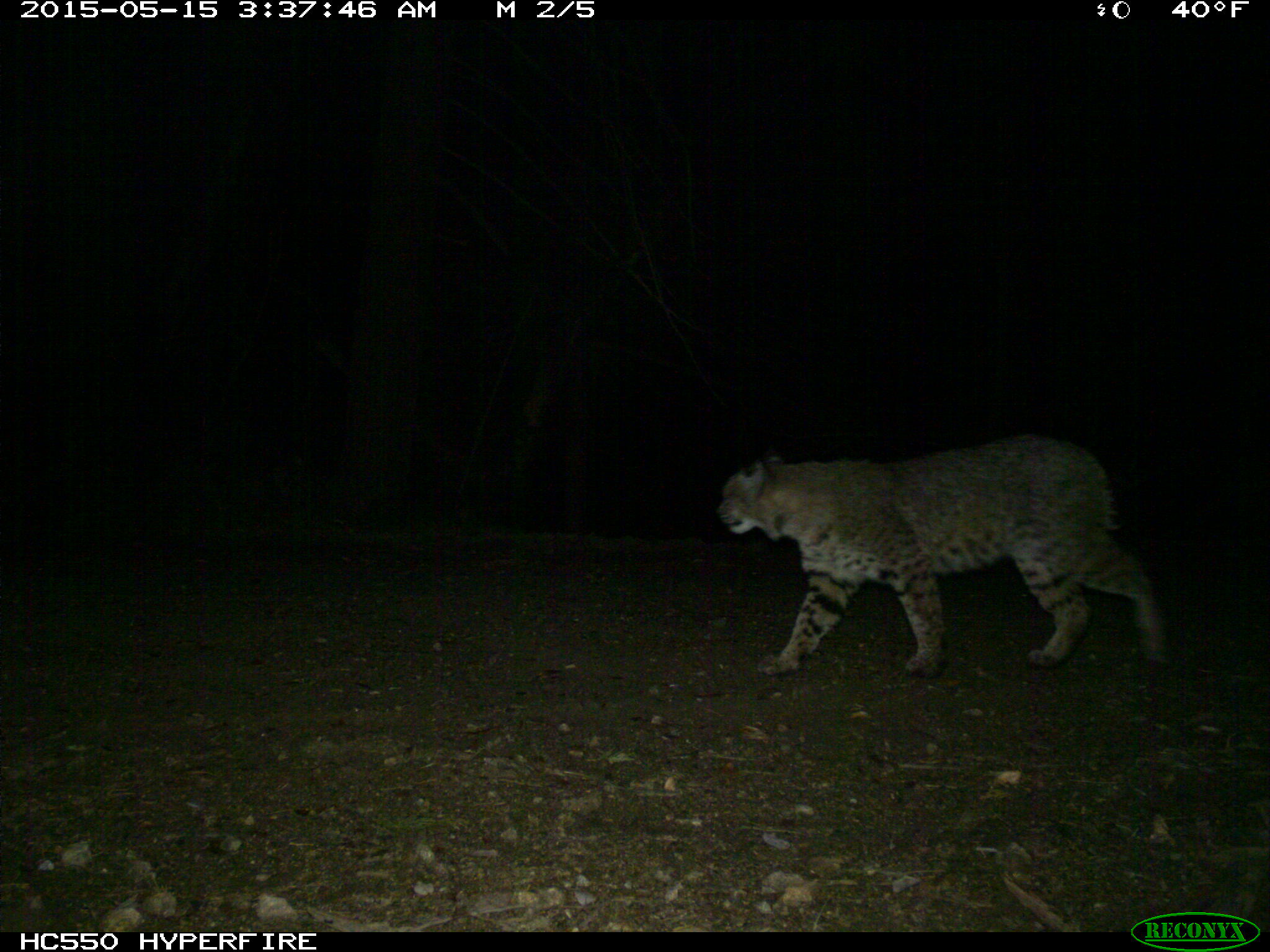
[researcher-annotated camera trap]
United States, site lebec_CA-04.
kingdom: Animalia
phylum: Chordata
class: Mammalia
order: Carnivora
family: Felidae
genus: Lynx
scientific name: Lynx rufus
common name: bobcat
Lynx rufus (bobcat).